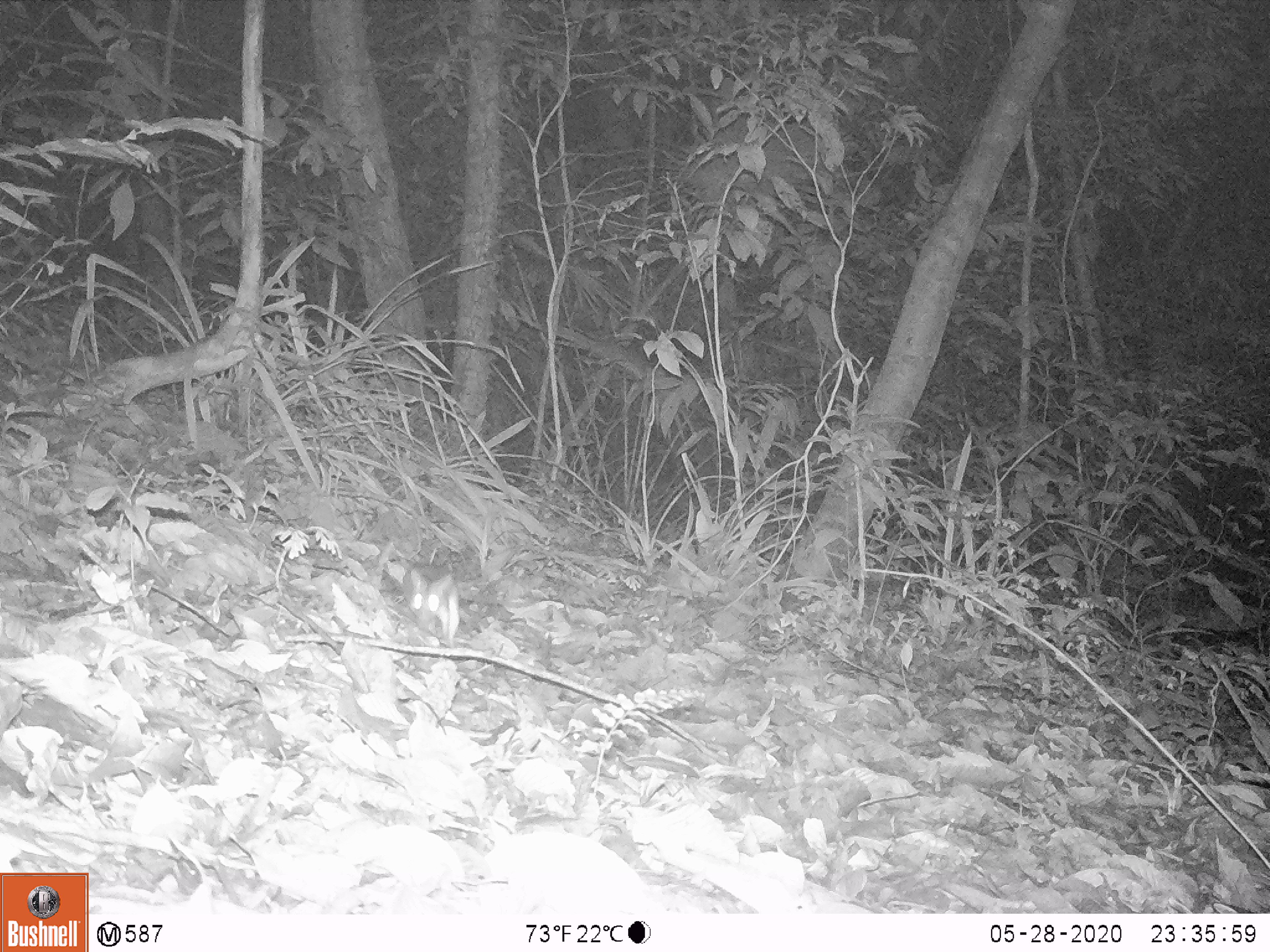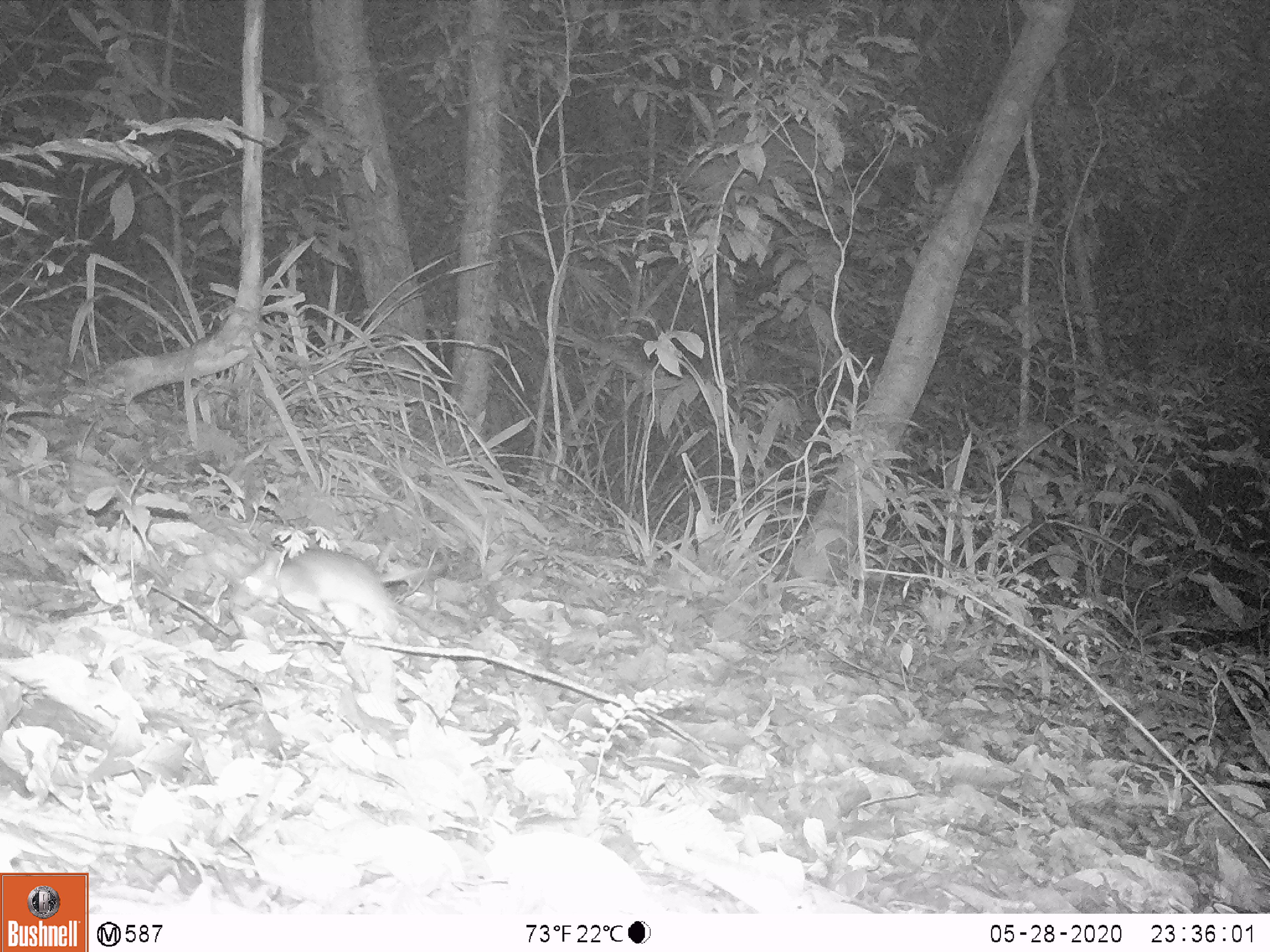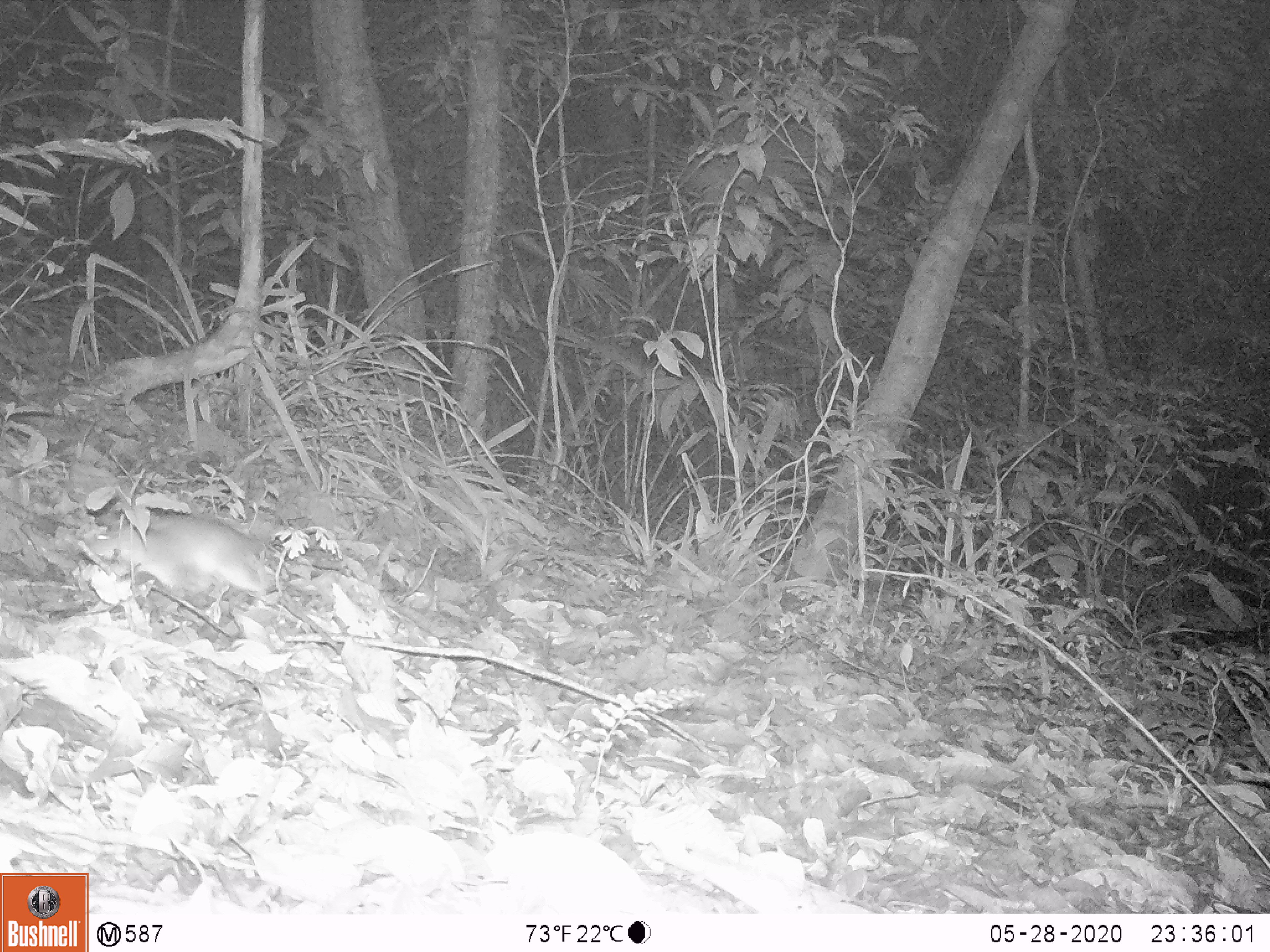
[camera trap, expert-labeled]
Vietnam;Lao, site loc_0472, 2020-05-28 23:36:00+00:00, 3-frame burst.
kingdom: Animalia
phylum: Chordata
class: Mammalia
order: Rodentia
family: Muridae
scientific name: Muridae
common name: old-world mice and rats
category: unidentified murid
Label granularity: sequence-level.